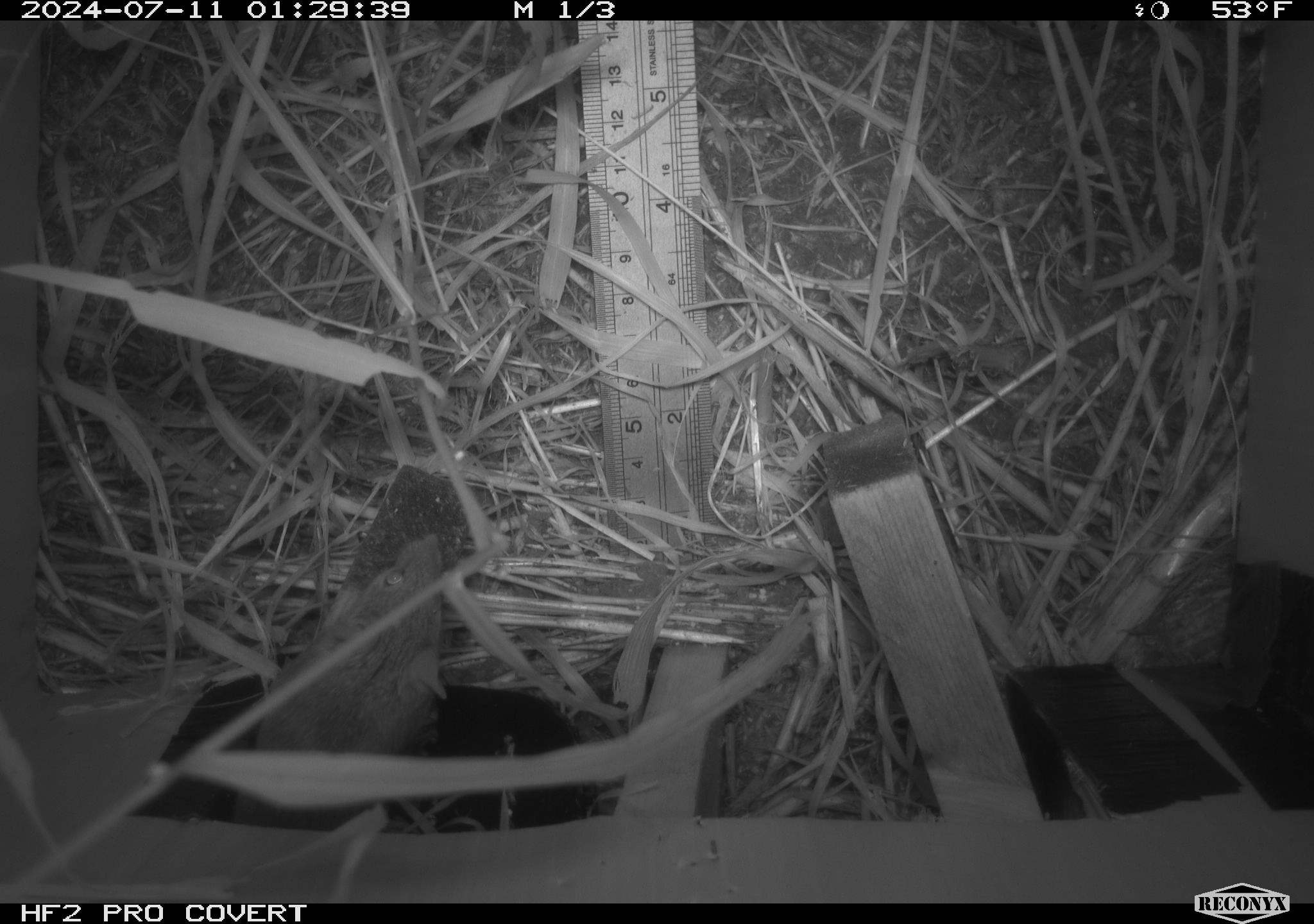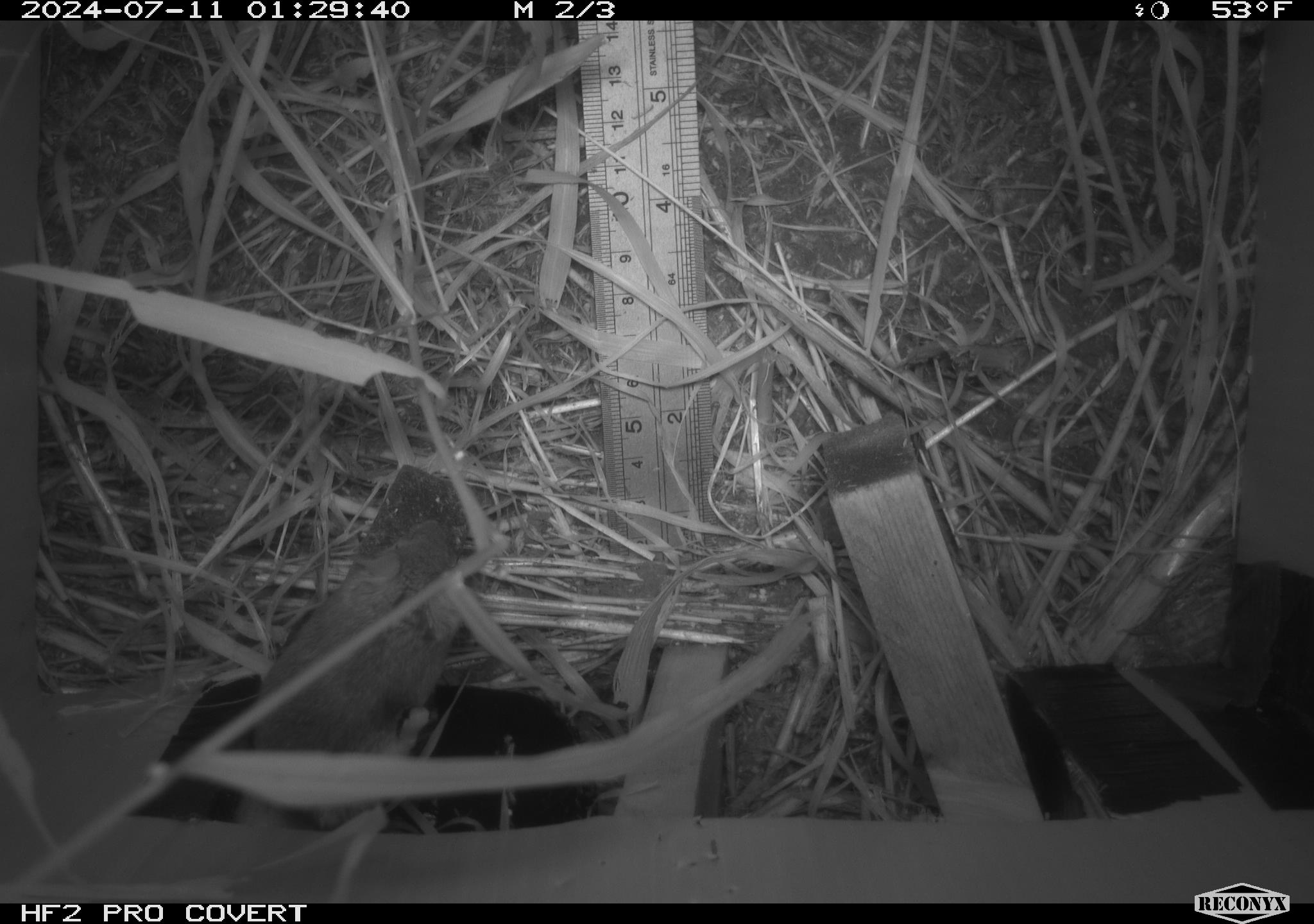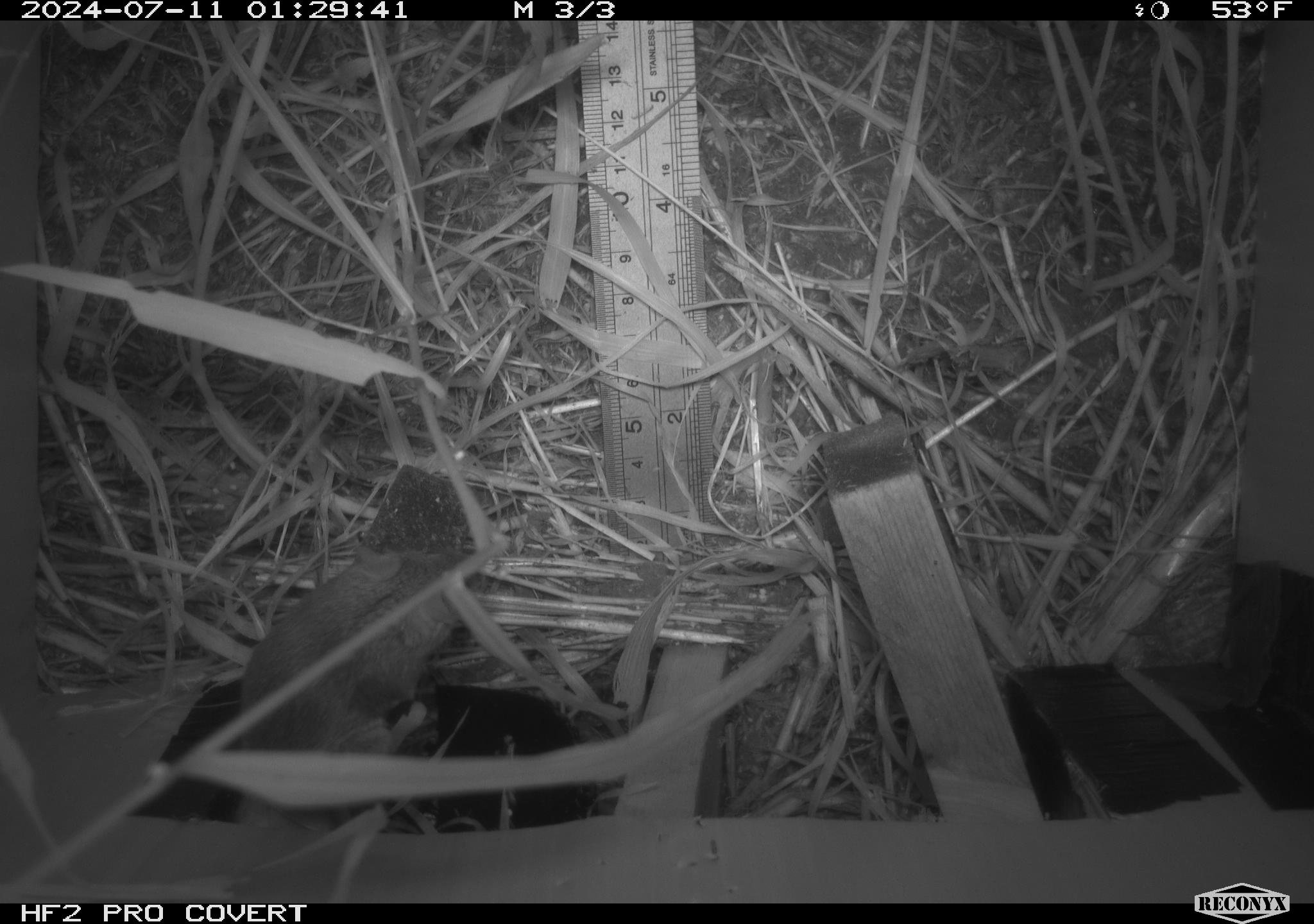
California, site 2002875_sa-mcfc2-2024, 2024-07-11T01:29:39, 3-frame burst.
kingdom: Animalia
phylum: Chordata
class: Mammalia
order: Rodentia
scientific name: Rodentia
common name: rodent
Rodent (Rodentia).